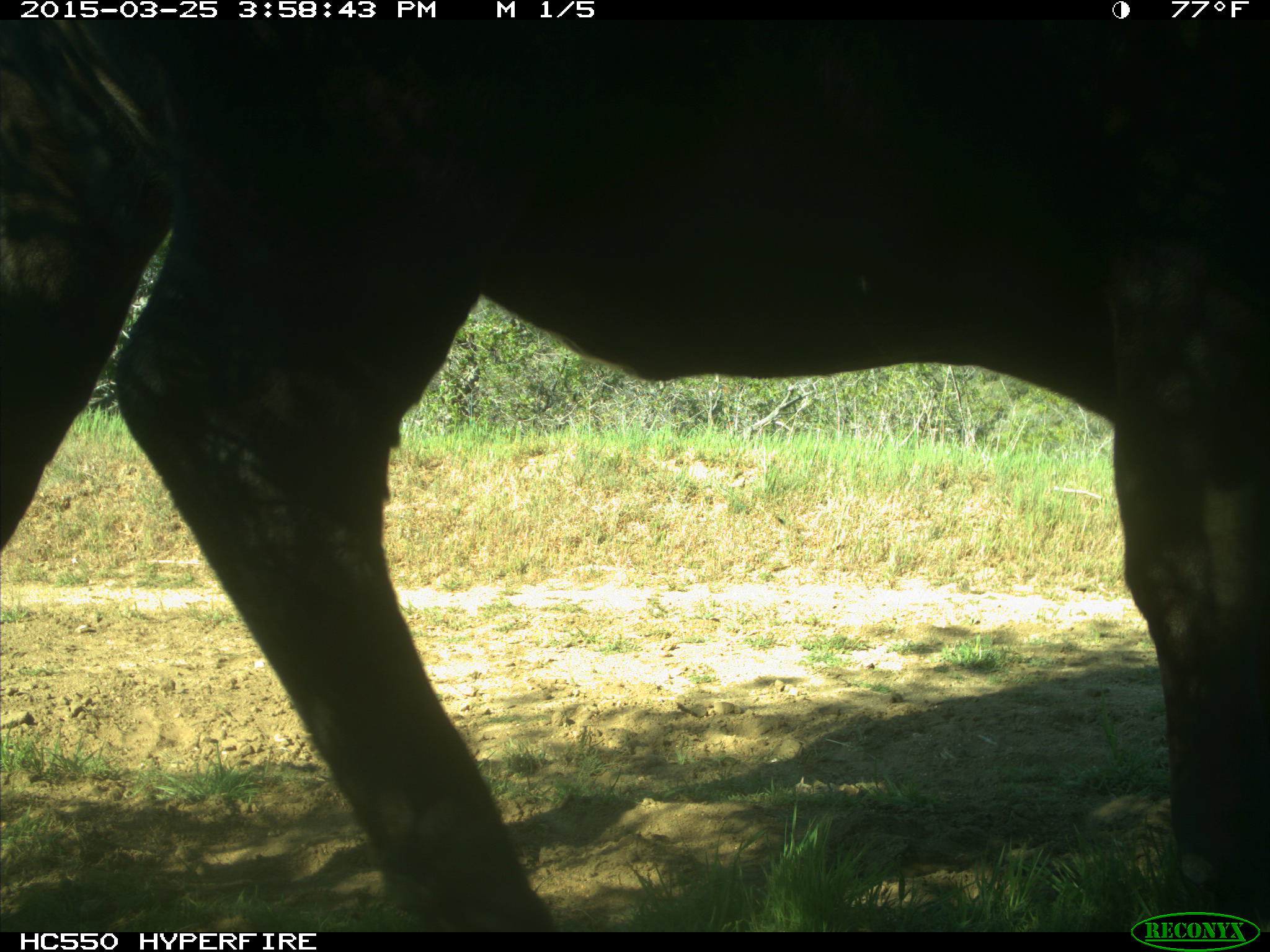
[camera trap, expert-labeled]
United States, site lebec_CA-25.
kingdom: Animalia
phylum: Chordata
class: Mammalia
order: Artiodactyla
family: Bovidae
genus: Bos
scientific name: Bos taurus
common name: domestic cow